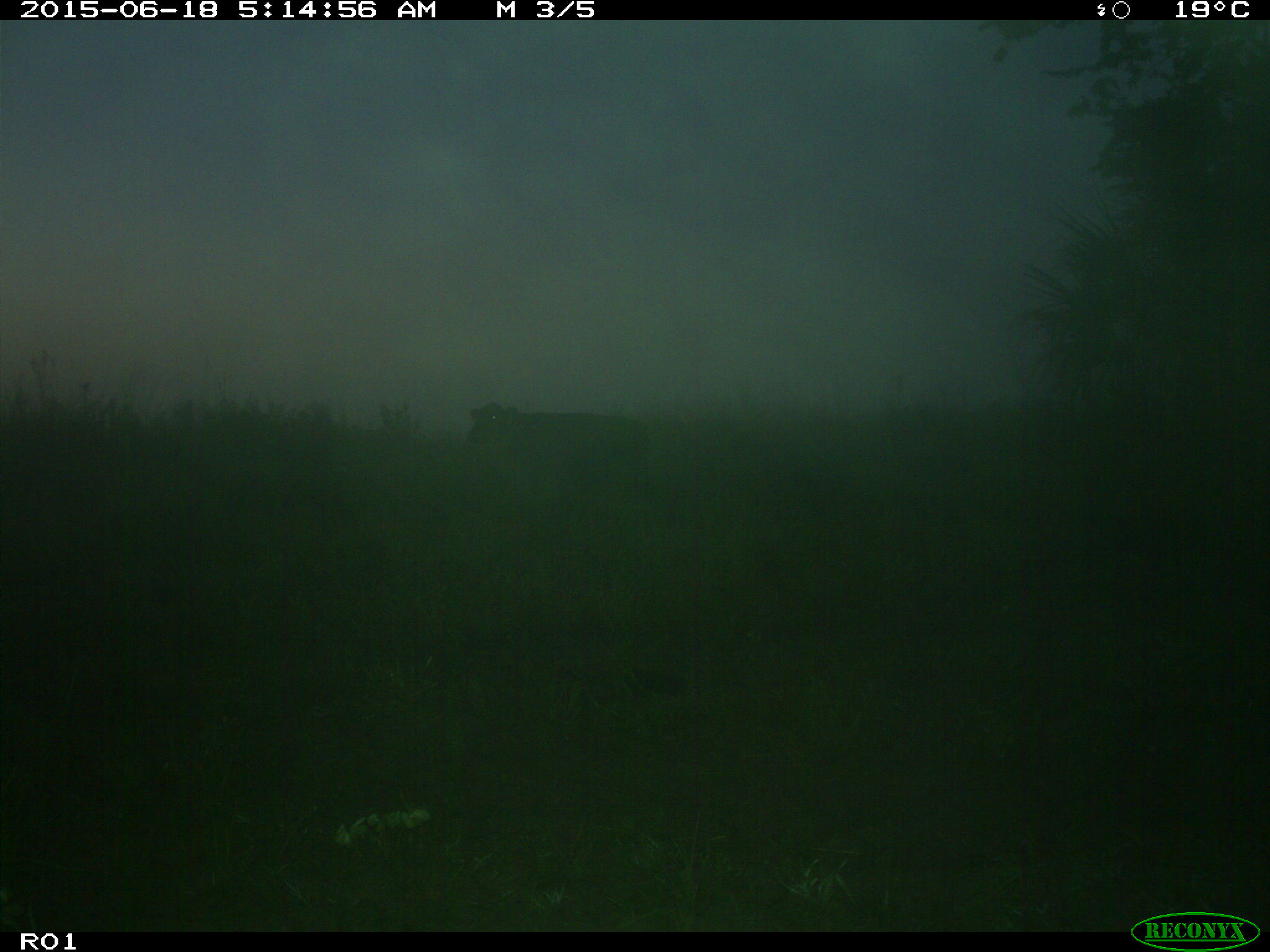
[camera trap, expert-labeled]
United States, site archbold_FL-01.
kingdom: Animalia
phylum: Chordata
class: Mammalia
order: Artiodactyla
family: Bovidae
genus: Bos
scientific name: Bos taurus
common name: domestic cow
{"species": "Bos taurus (domestic cow)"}